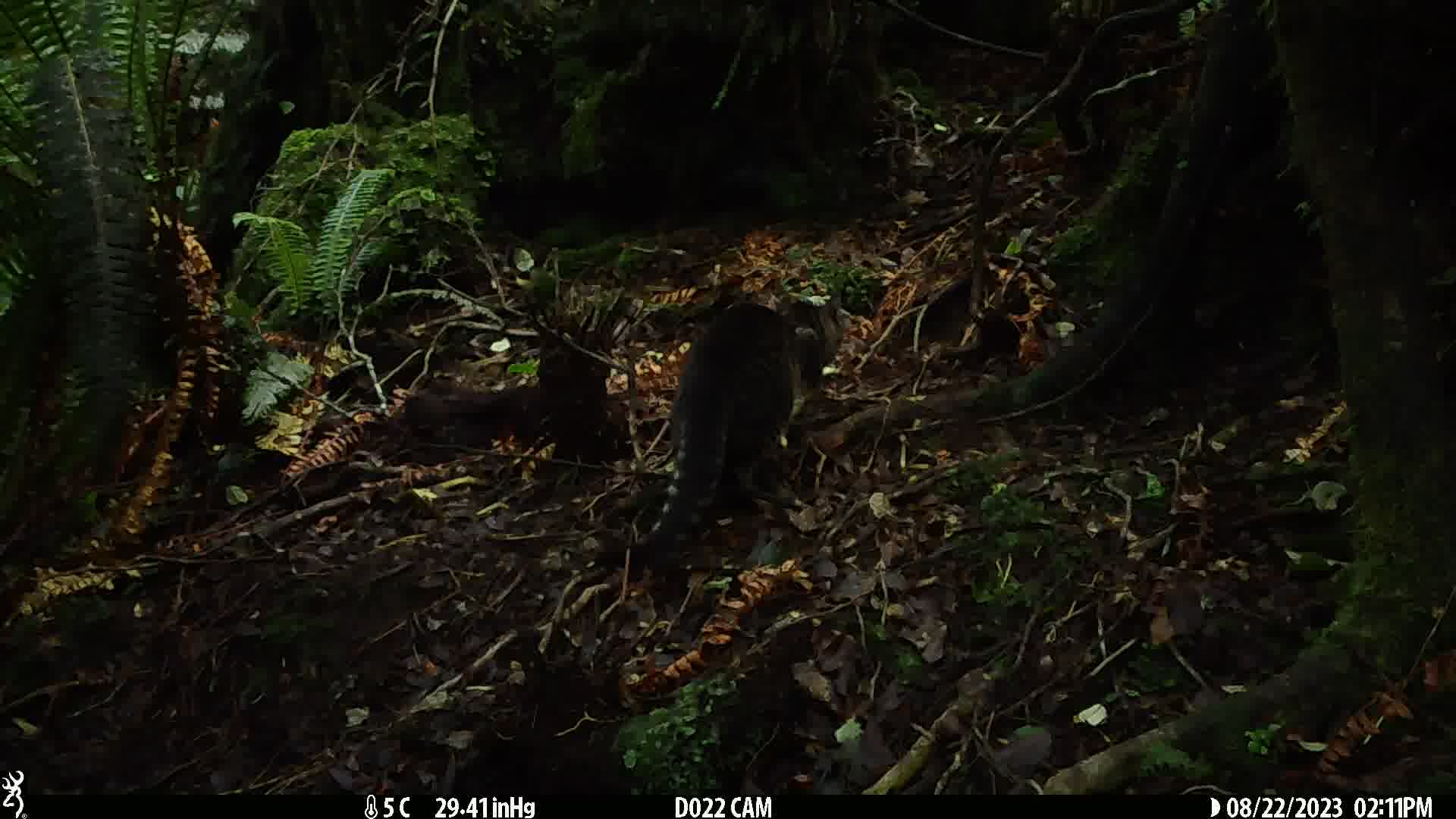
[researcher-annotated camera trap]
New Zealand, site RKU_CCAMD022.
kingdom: Animalia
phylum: Chordata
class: Mammalia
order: Carnivora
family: Felidae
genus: Felis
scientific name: Felis catus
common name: domestic cat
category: cat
Cat (domestic cat) (Felis catus).